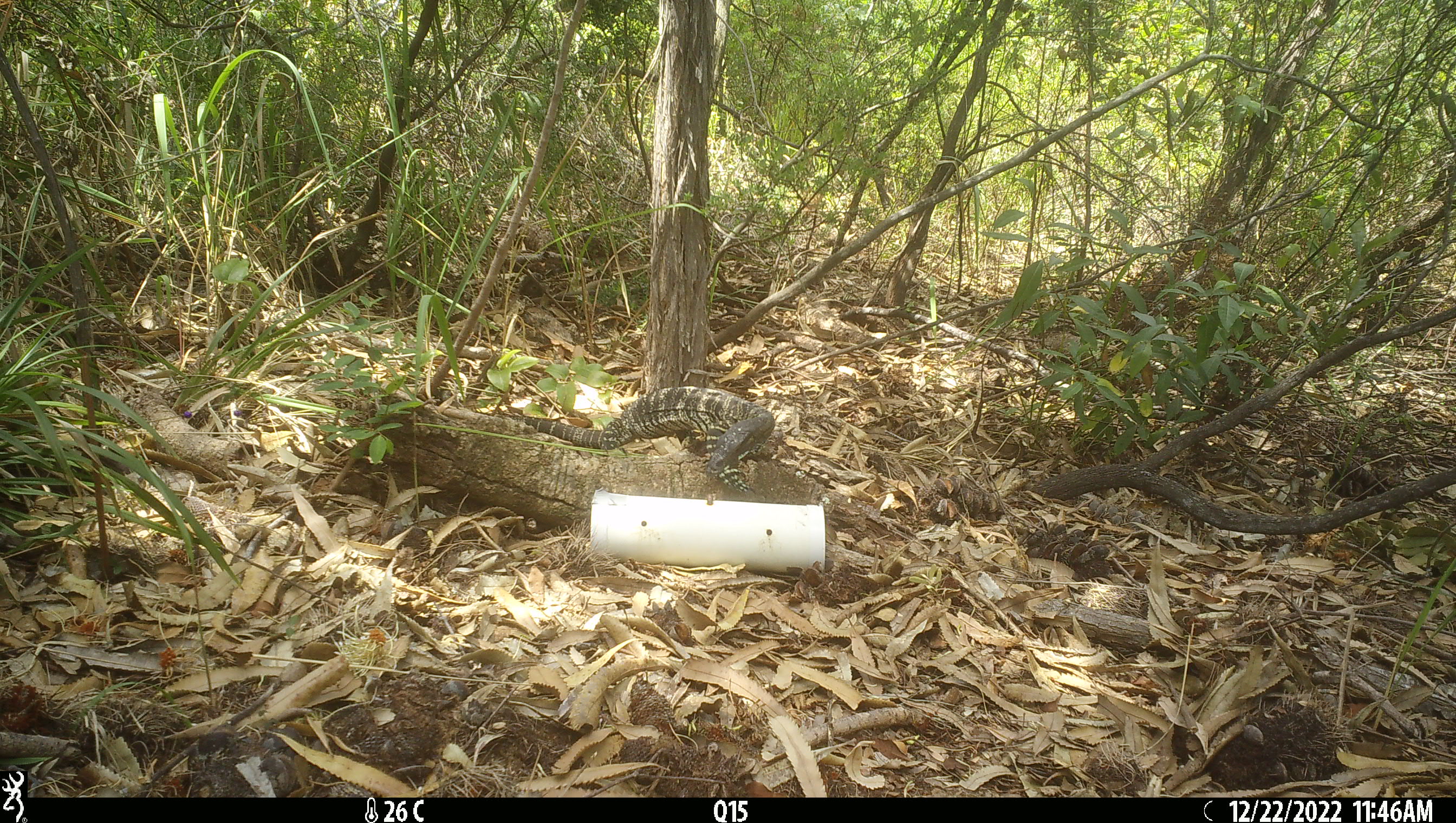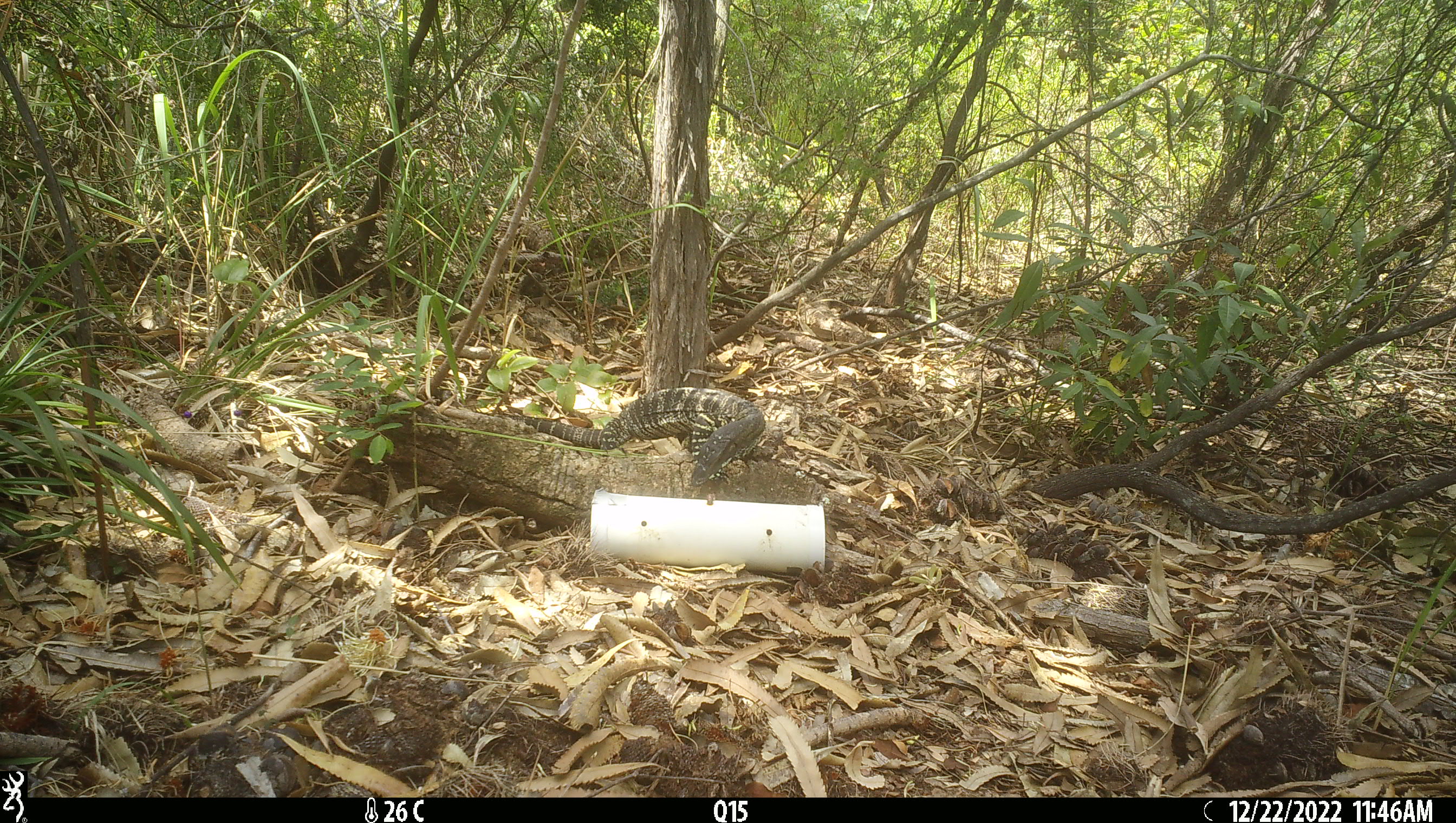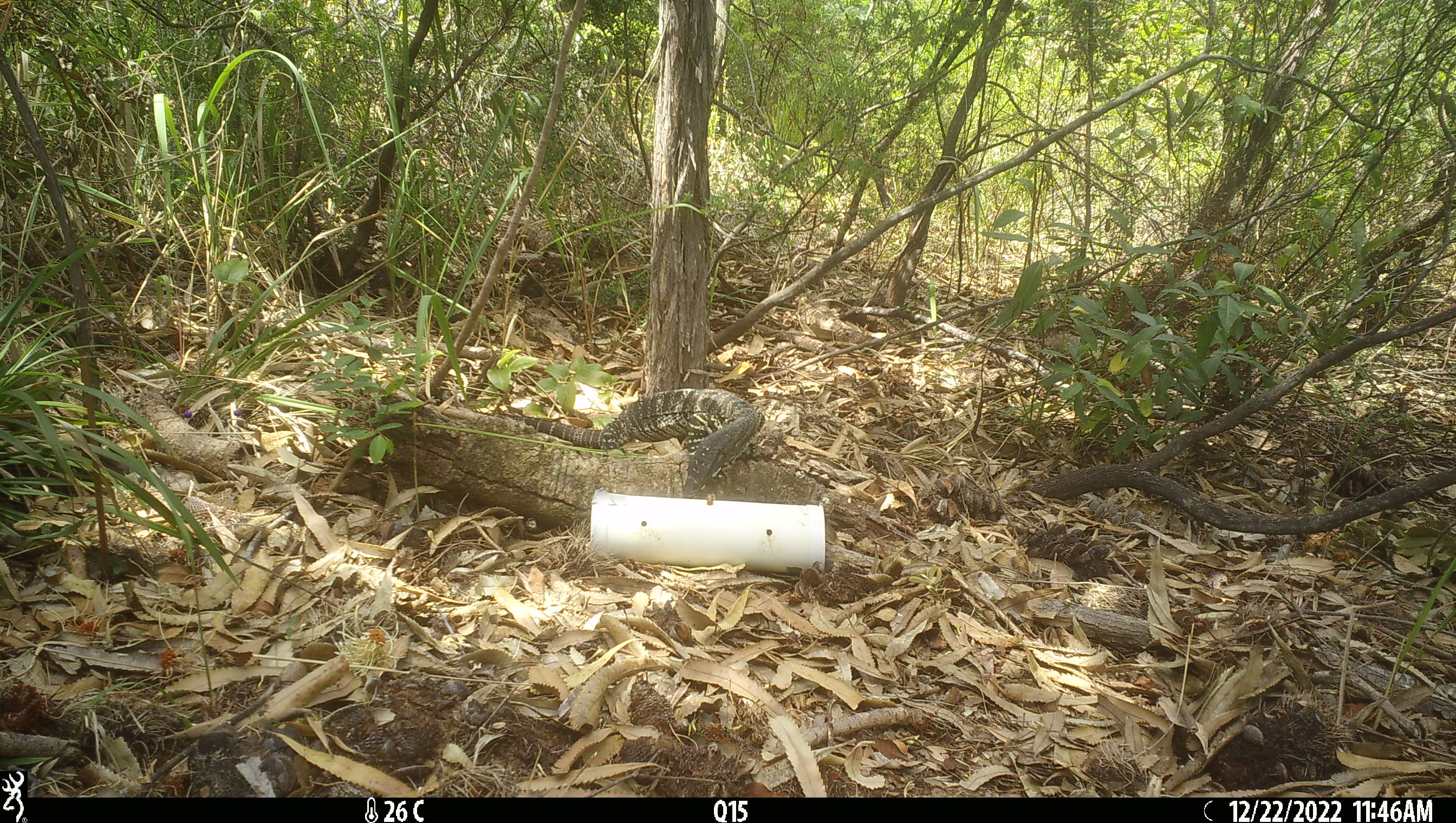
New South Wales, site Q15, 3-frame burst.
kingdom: Animalia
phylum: Chordata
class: Reptilia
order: Squamata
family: Varanidae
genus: Varanus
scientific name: Varanus varius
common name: lace monitor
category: goanna